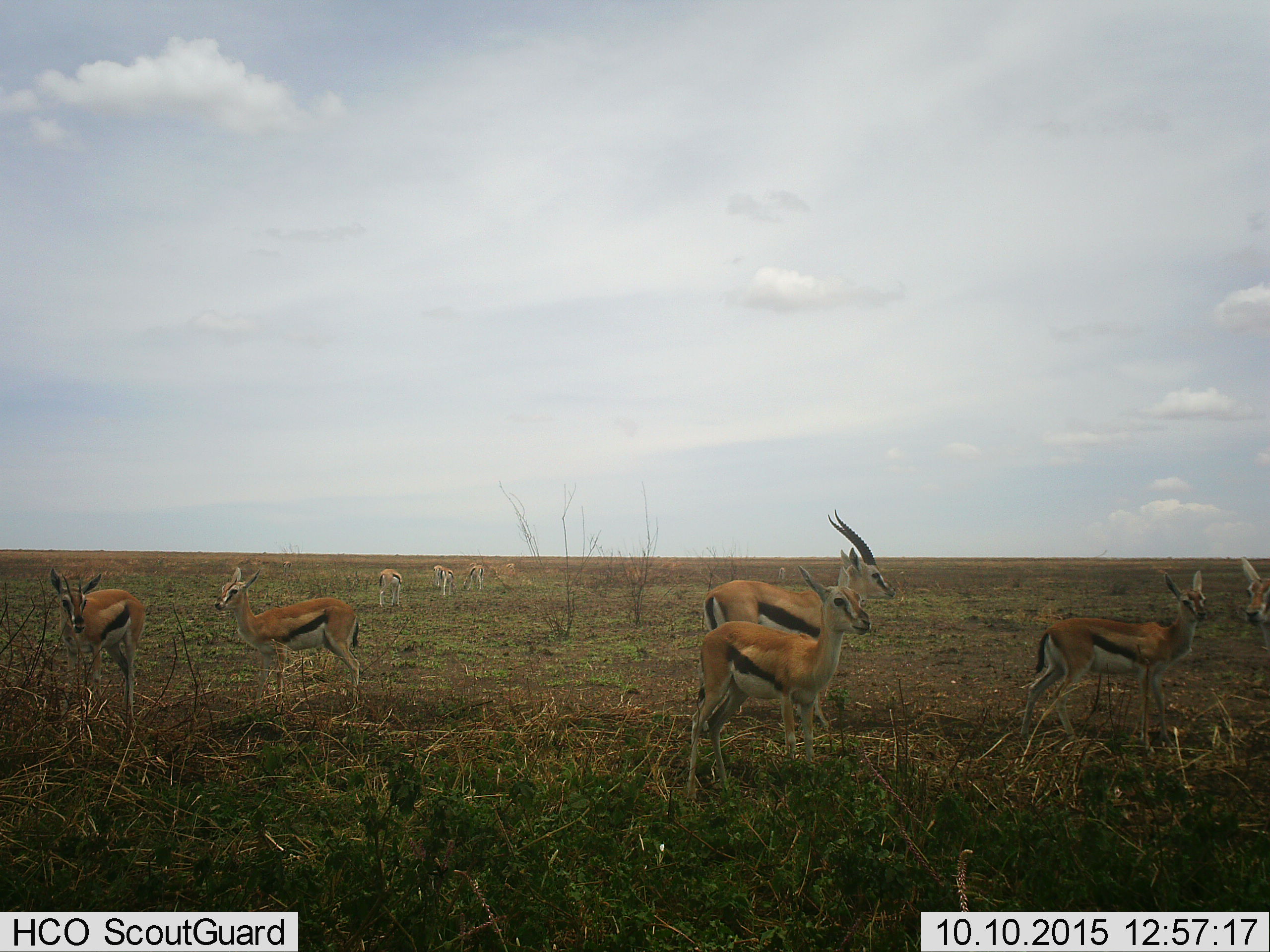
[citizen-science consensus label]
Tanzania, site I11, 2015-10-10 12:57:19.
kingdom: Animalia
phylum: Chordata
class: Mammalia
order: Artiodactyla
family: Bovidae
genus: Eudorcas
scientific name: Eudorcas thomsonii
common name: thomson's gazelle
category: gazellethomsons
Gazellethomsons (thomson's gazelle) (Eudorcas thomsonii), count 11-50. Behavior (volunteer vote fractions): standing 100%, resting 0%, moving 30%, interacting 0%. Young present (vote fraction): 30%. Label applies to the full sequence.